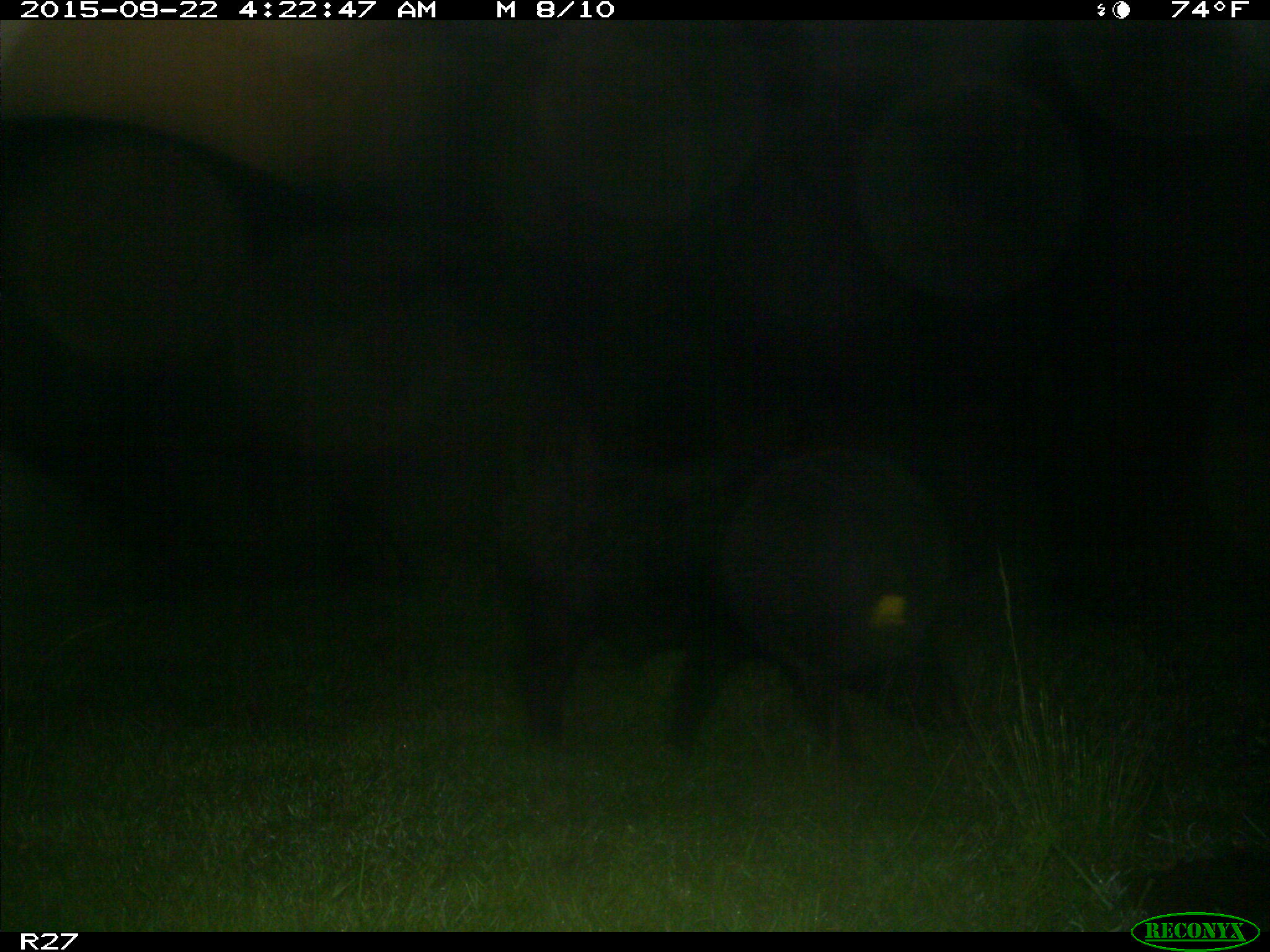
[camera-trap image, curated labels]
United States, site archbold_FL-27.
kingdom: Animalia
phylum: Chordata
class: Mammalia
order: Artiodactyla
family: Suidae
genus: Sus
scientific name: Sus scrofa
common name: wild boar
Sus scrofa (wild boar).